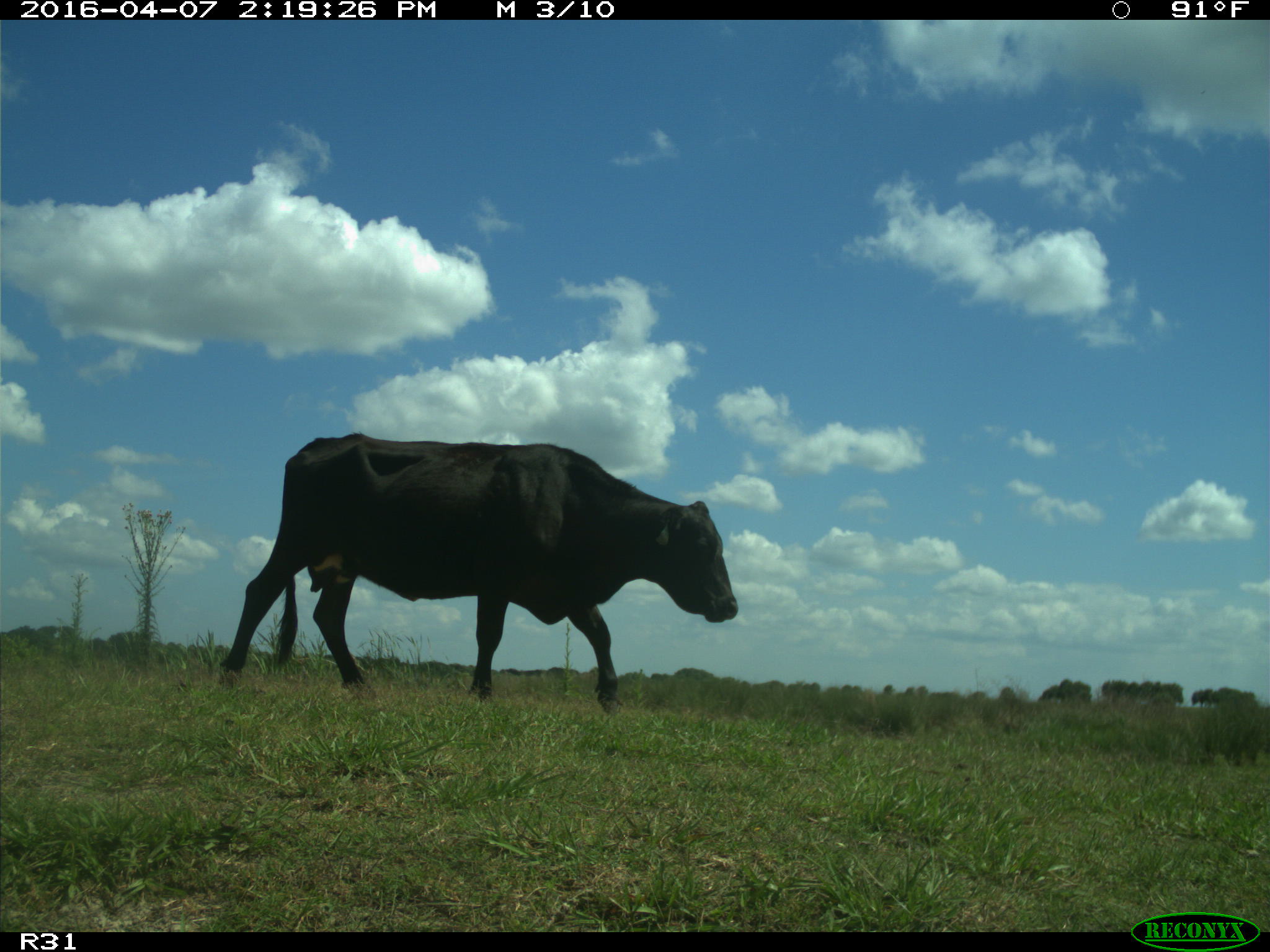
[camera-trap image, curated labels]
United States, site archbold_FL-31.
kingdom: Animalia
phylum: Chordata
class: Mammalia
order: Artiodactyla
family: Bovidae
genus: Bos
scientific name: Bos taurus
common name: domestic cow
Bos taurus (domestic cow).